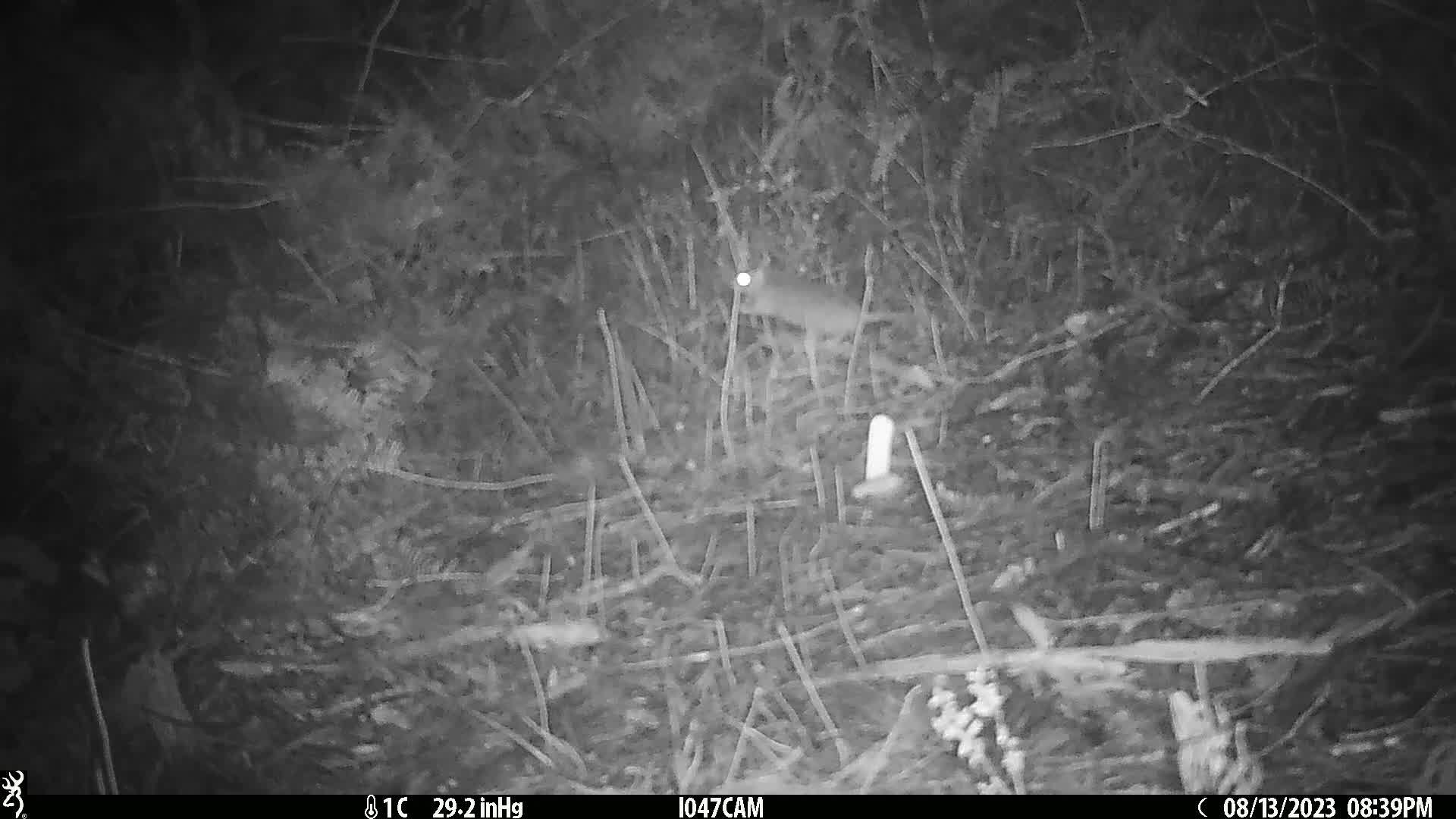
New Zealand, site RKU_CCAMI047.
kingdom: Animalia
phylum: Chordata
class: Mammalia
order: Rodentia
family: Muridae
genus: Rattus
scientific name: Rattus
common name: rat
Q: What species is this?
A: Rat (Rattus).